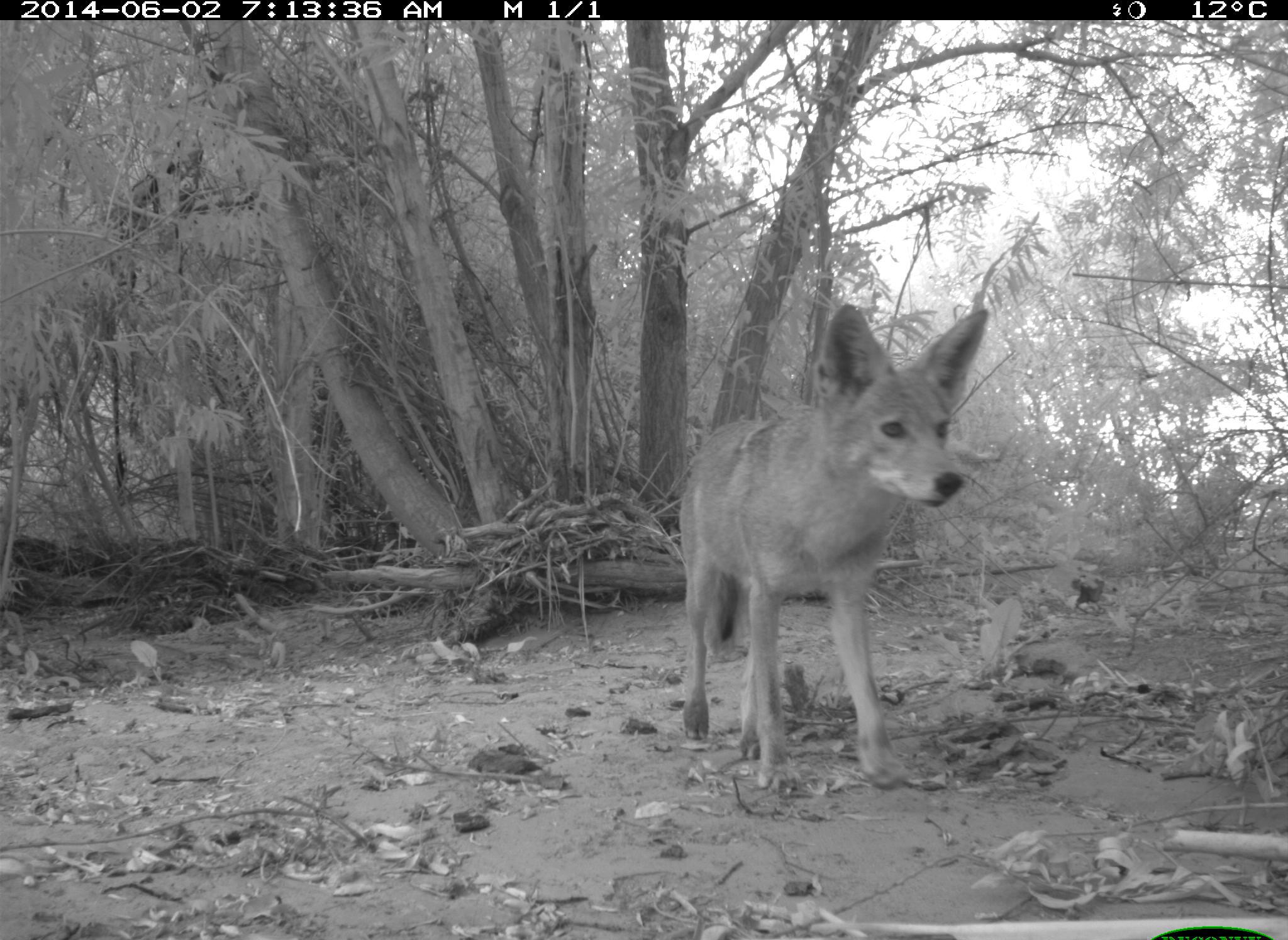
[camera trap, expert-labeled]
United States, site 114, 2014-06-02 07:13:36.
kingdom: Animalia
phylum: Chordata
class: Mammalia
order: Carnivora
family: Canidae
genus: Canis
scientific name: Canis latrans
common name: coyote